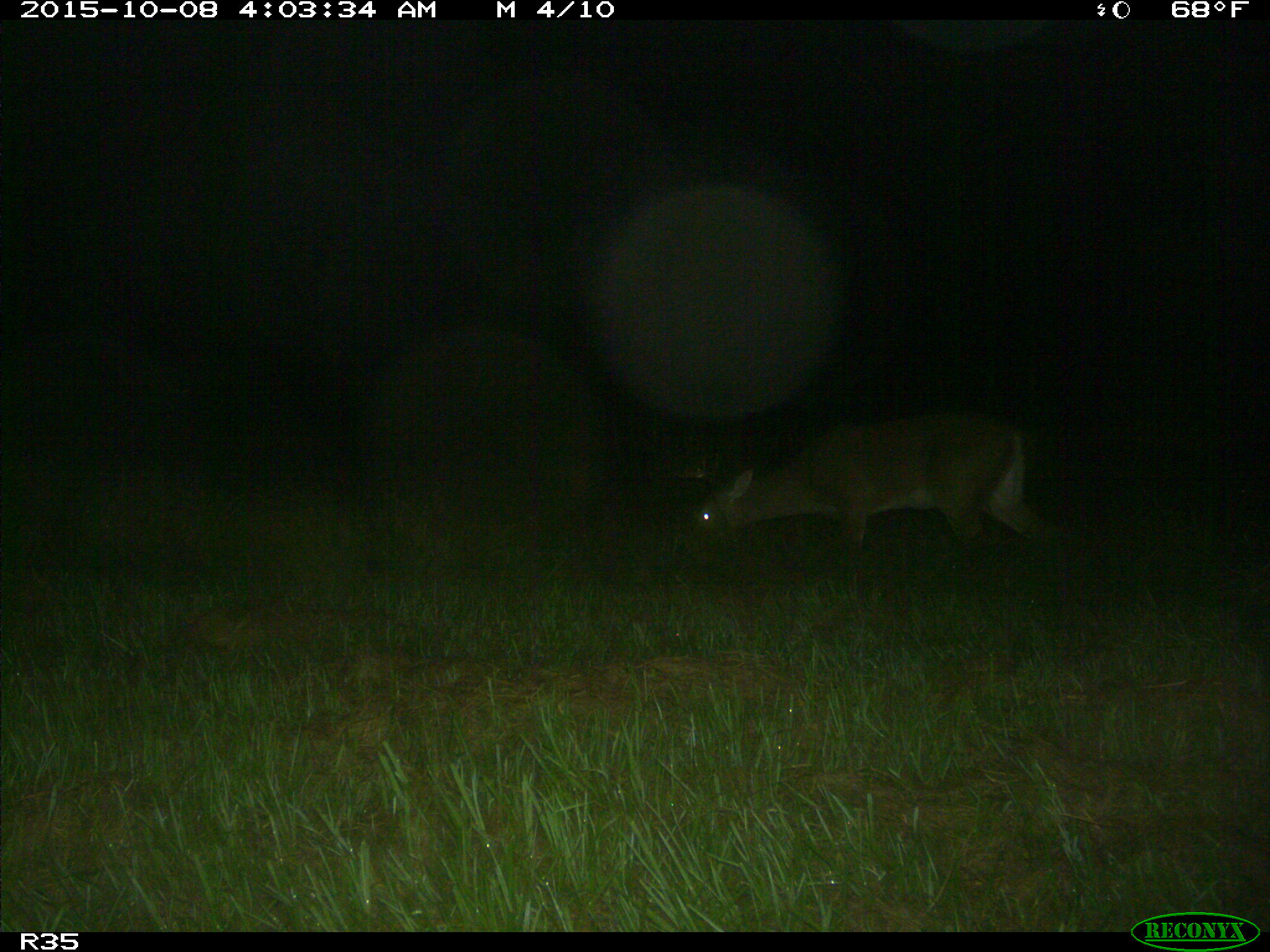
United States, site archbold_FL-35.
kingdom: Animalia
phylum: Chordata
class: Mammalia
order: Artiodactyla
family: Cervidae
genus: Odocoileus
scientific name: Odocoileus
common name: deer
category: unidentified deer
Unidentified deer (deer) (Odocoileus).